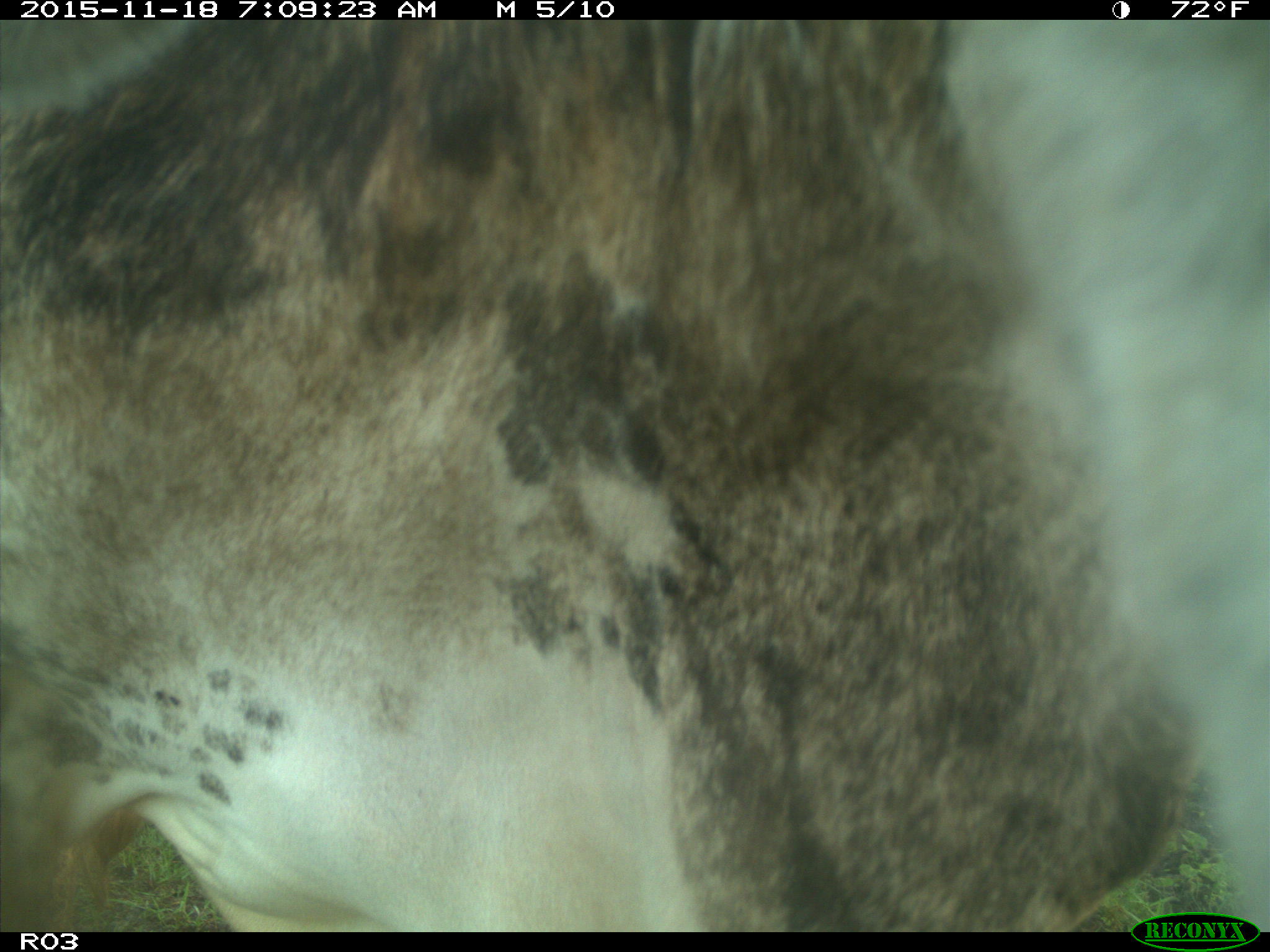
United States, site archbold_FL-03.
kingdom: Animalia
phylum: Chordata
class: Mammalia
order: Artiodactyla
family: Bovidae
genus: Bos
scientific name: Bos taurus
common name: domestic cow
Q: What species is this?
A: Bos taurus (domestic cow).